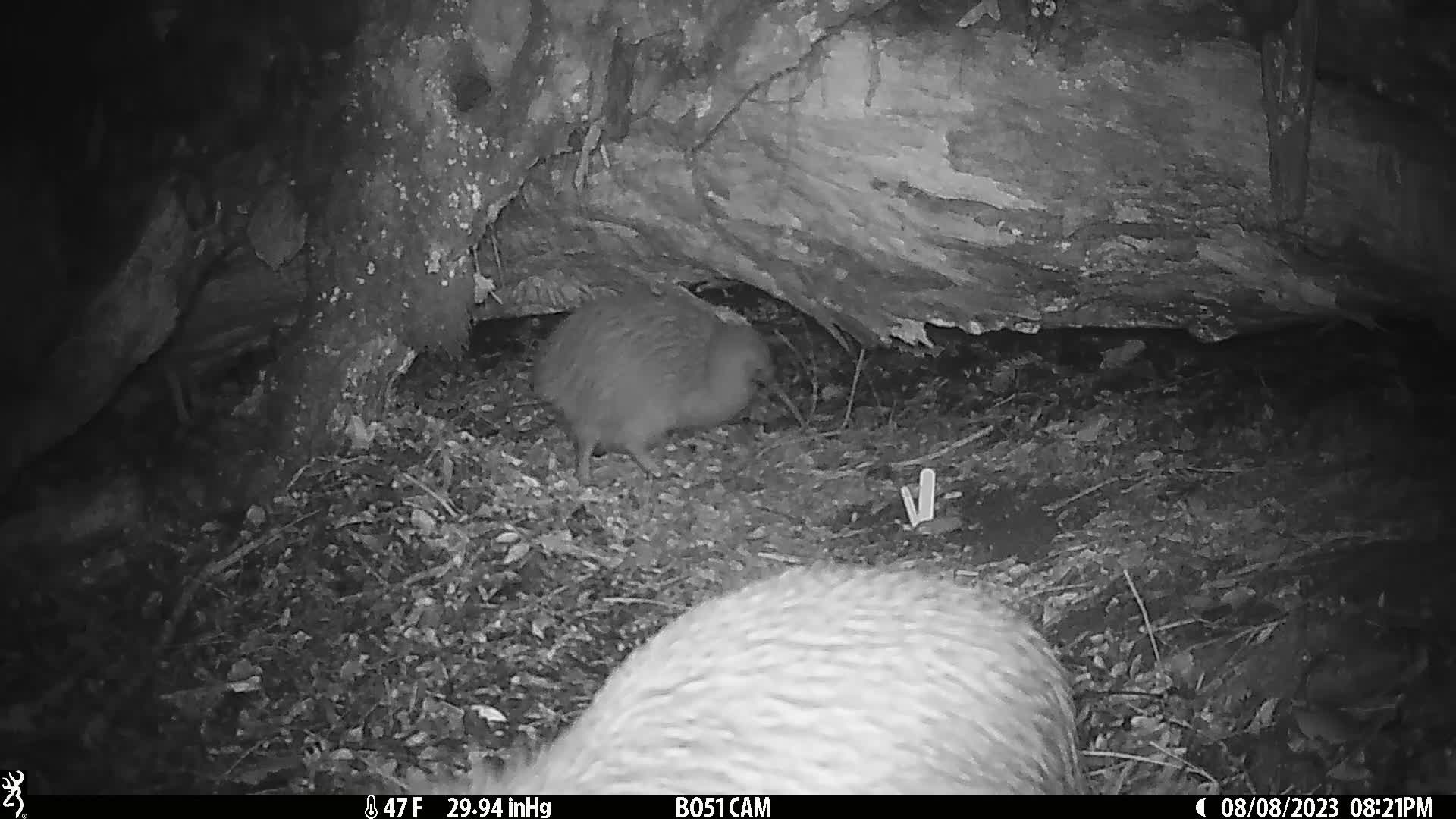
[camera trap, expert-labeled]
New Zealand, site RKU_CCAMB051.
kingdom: Animalia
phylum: Chordata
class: Aves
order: Apterygiformes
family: Apterygidae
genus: Apteryx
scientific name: Apteryx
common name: kiwi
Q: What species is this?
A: Kiwi (Apteryx).